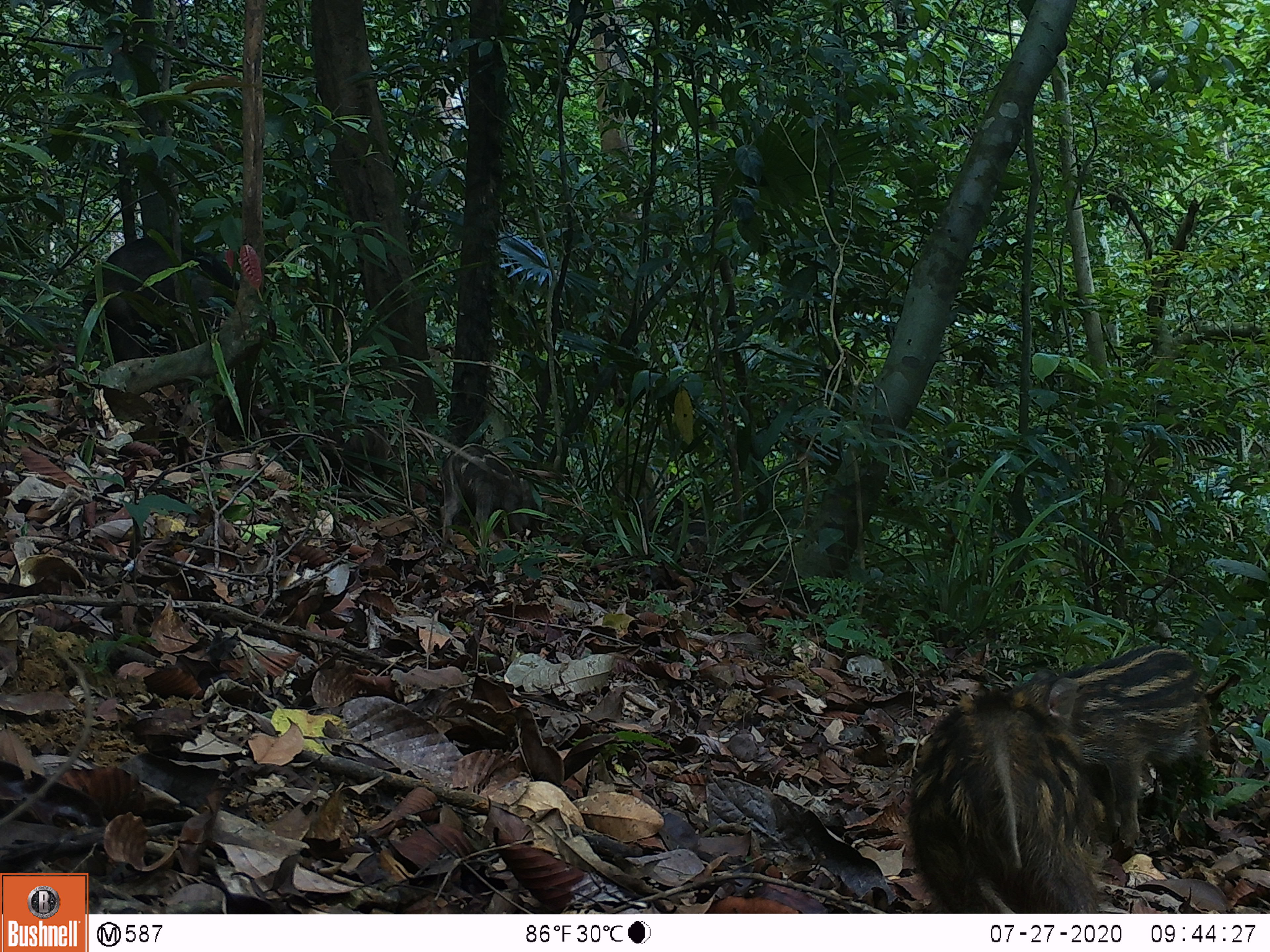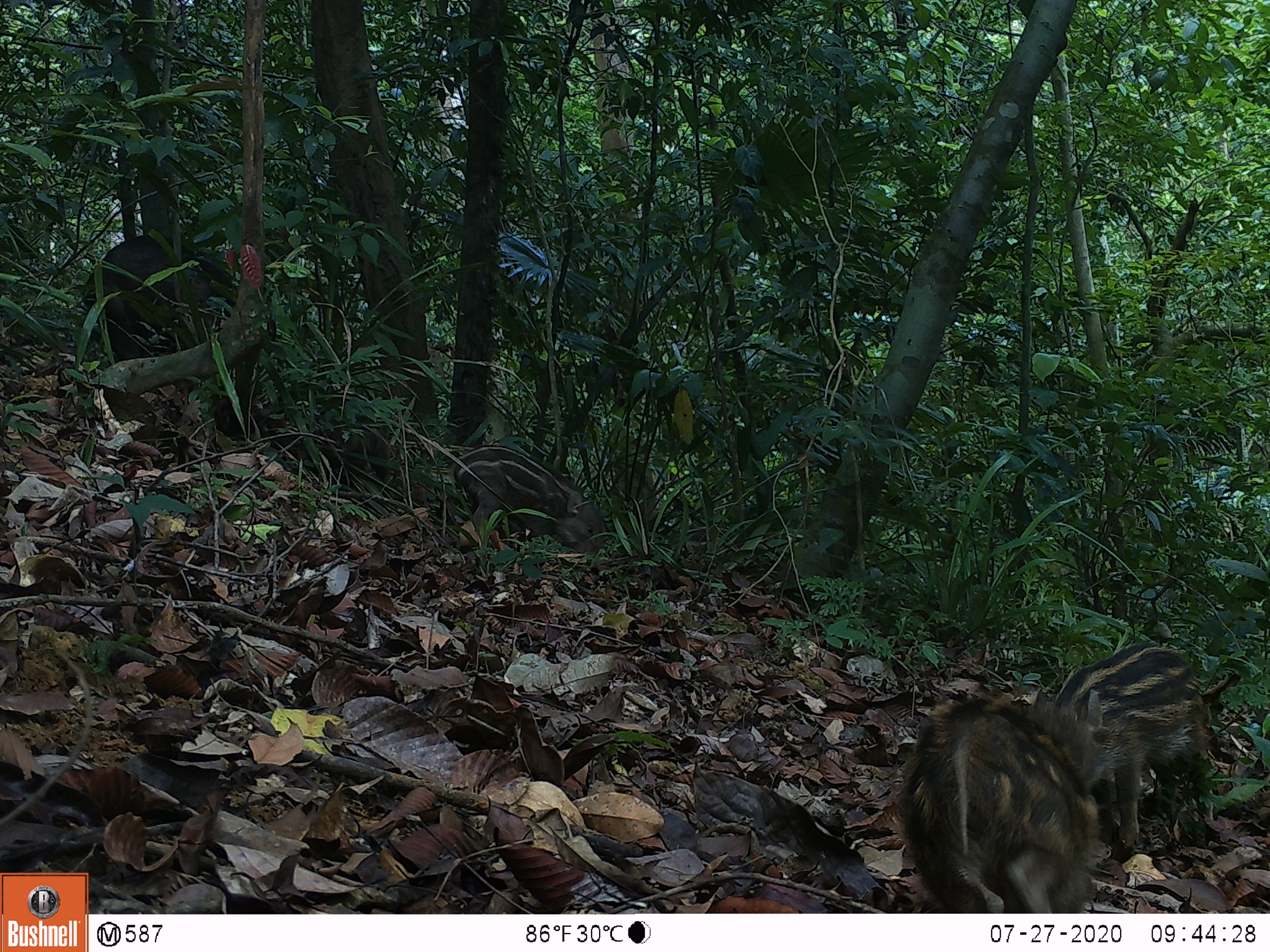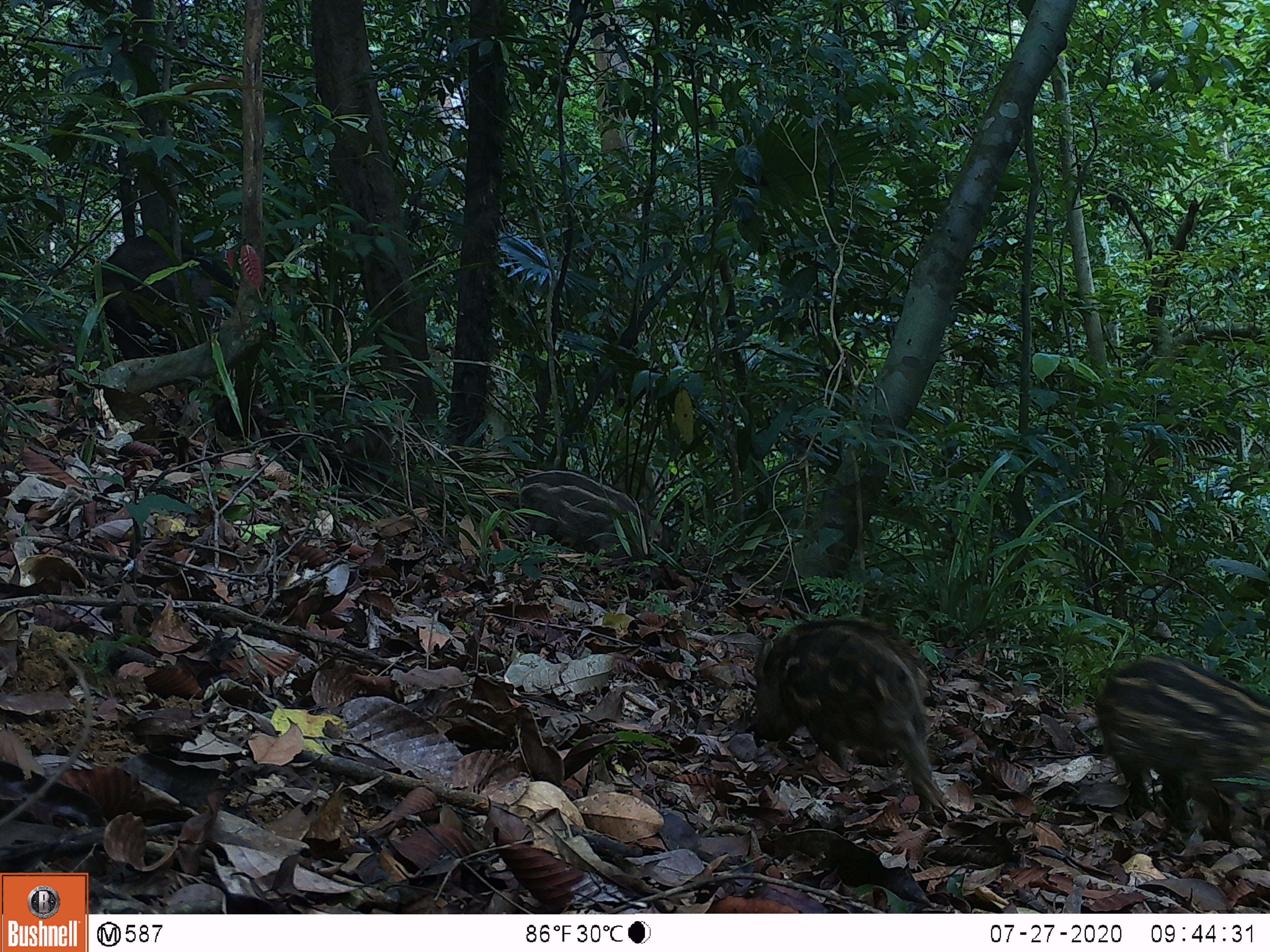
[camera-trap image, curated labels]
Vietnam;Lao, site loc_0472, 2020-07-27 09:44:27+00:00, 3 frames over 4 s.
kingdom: Animalia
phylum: Chordata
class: Mammalia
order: Artiodactyla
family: Suidae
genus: Sus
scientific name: Sus scrofa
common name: eurasian wild pig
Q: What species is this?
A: Eurasian wild pig (Sus scrofa).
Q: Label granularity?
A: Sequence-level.